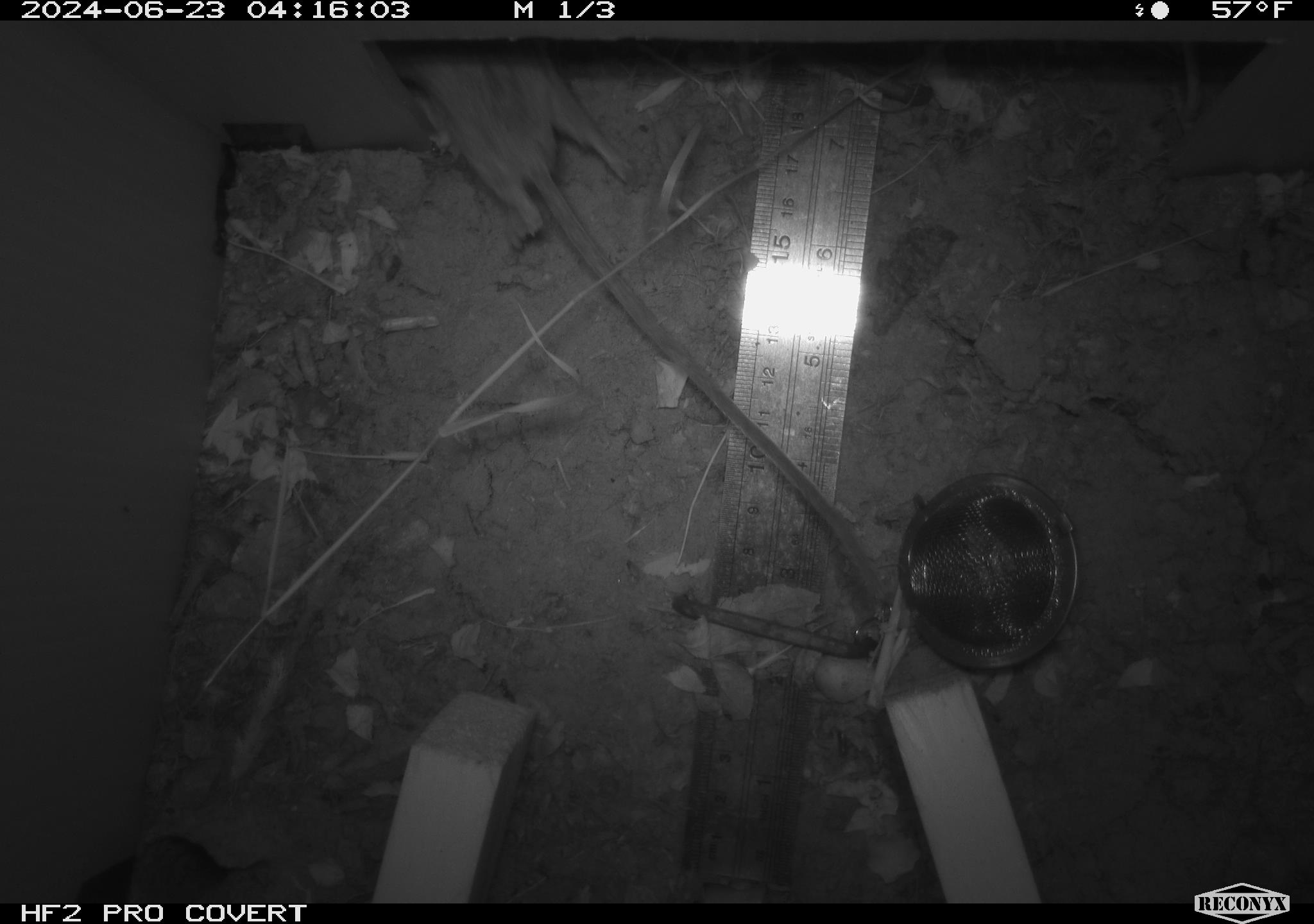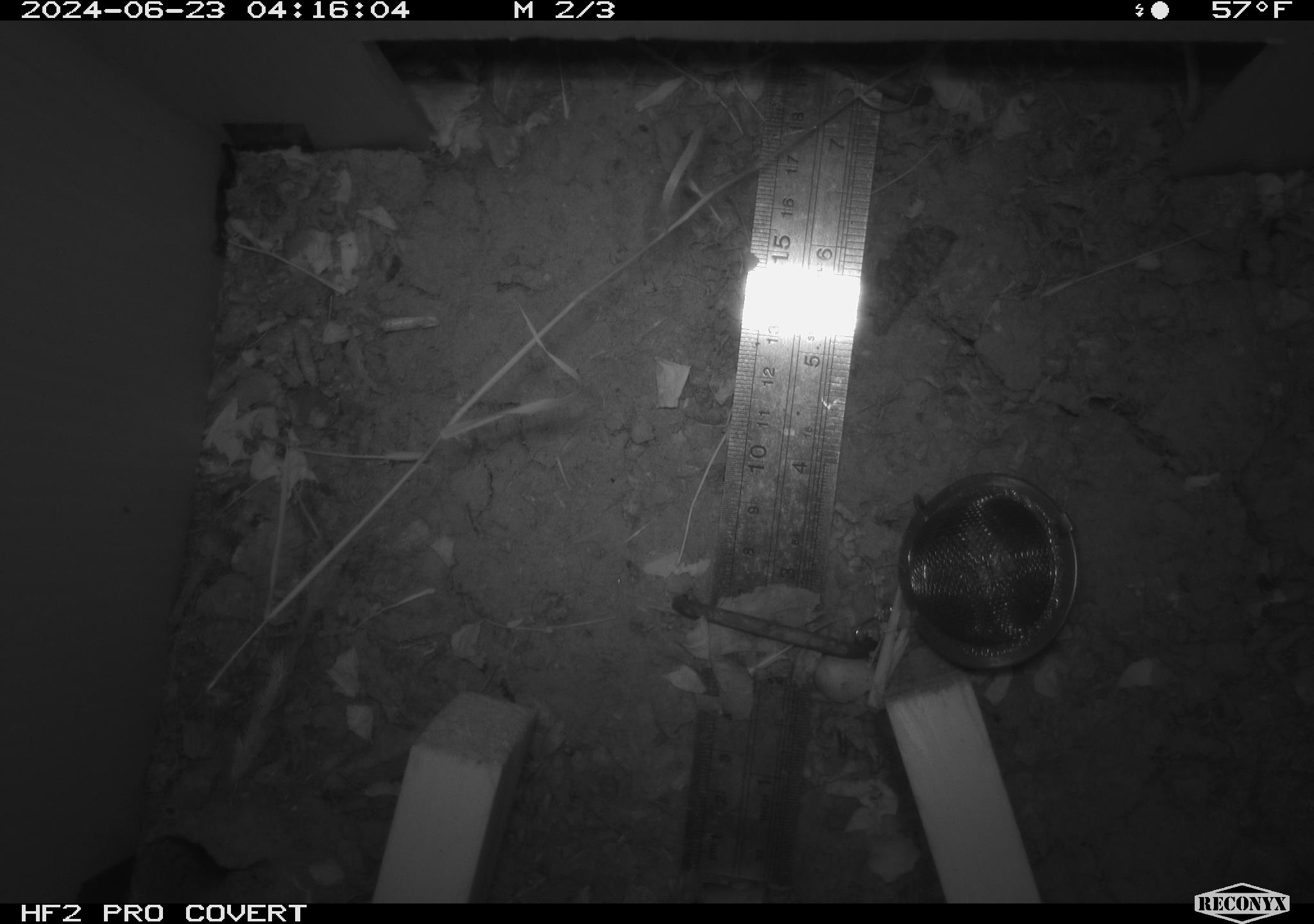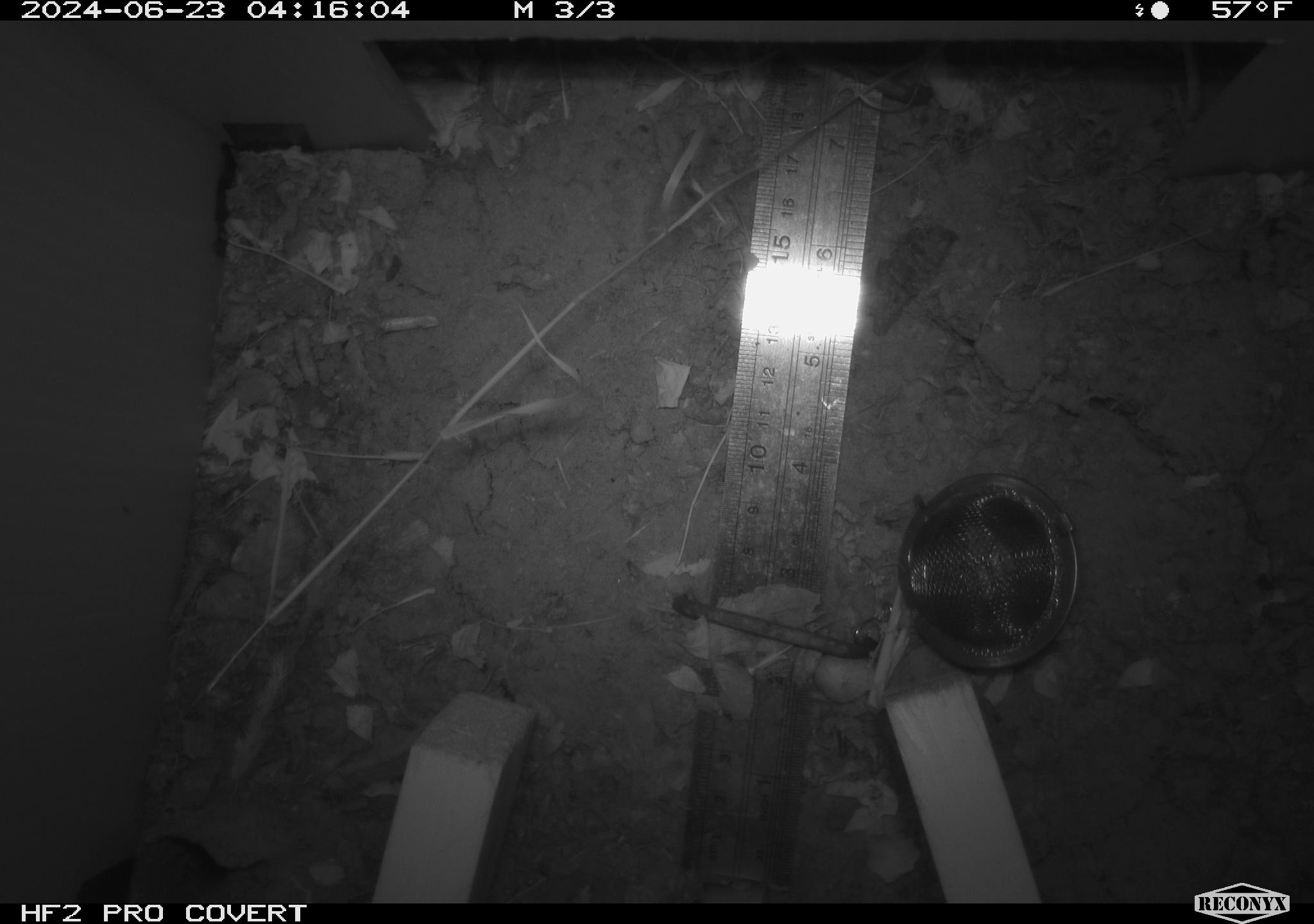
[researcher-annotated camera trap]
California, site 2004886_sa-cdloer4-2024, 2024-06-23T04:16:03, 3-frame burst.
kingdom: Animalia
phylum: Chordata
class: Mammalia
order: Rodentia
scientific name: Rodentia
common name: rodent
Rodent (Rodentia).